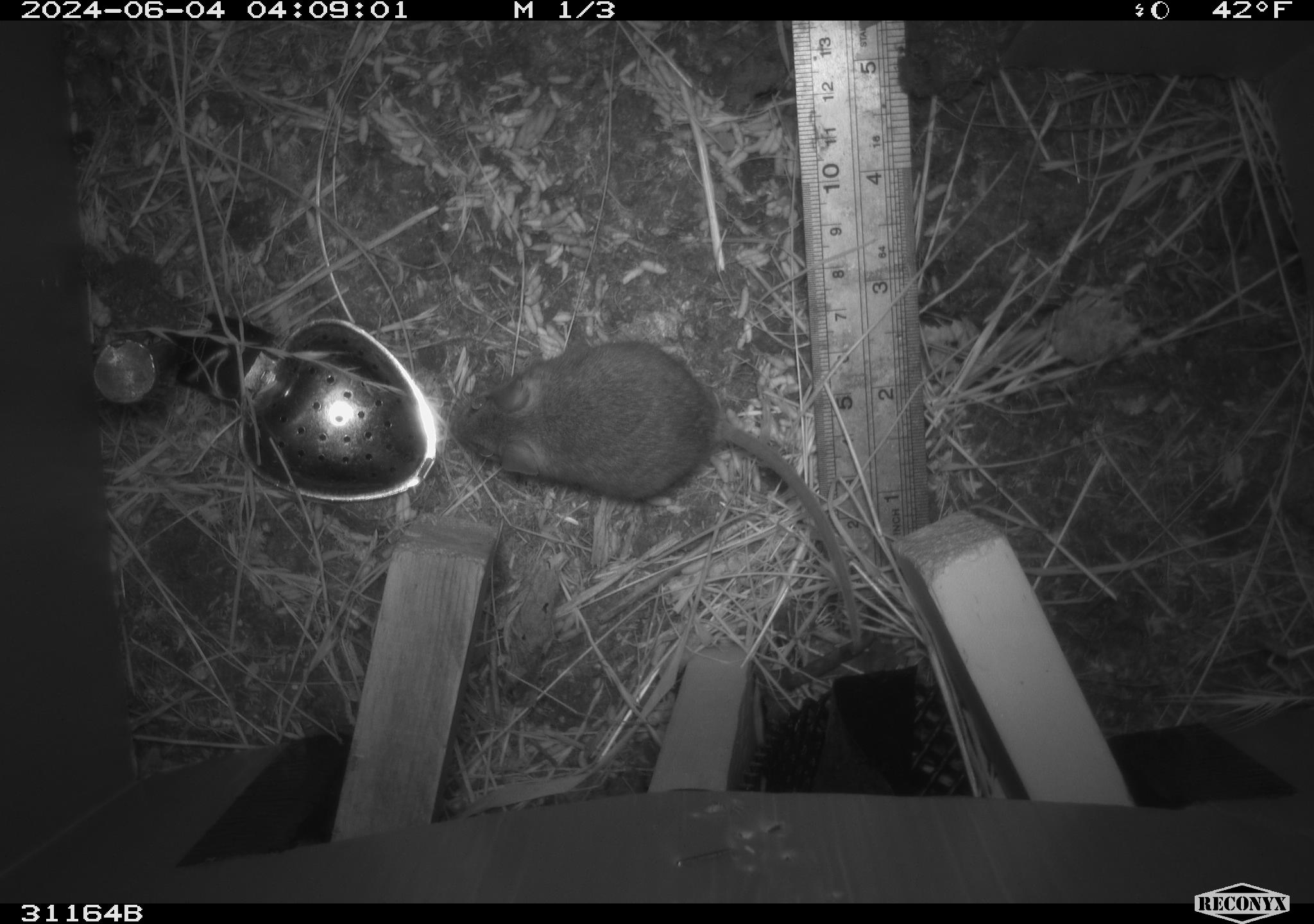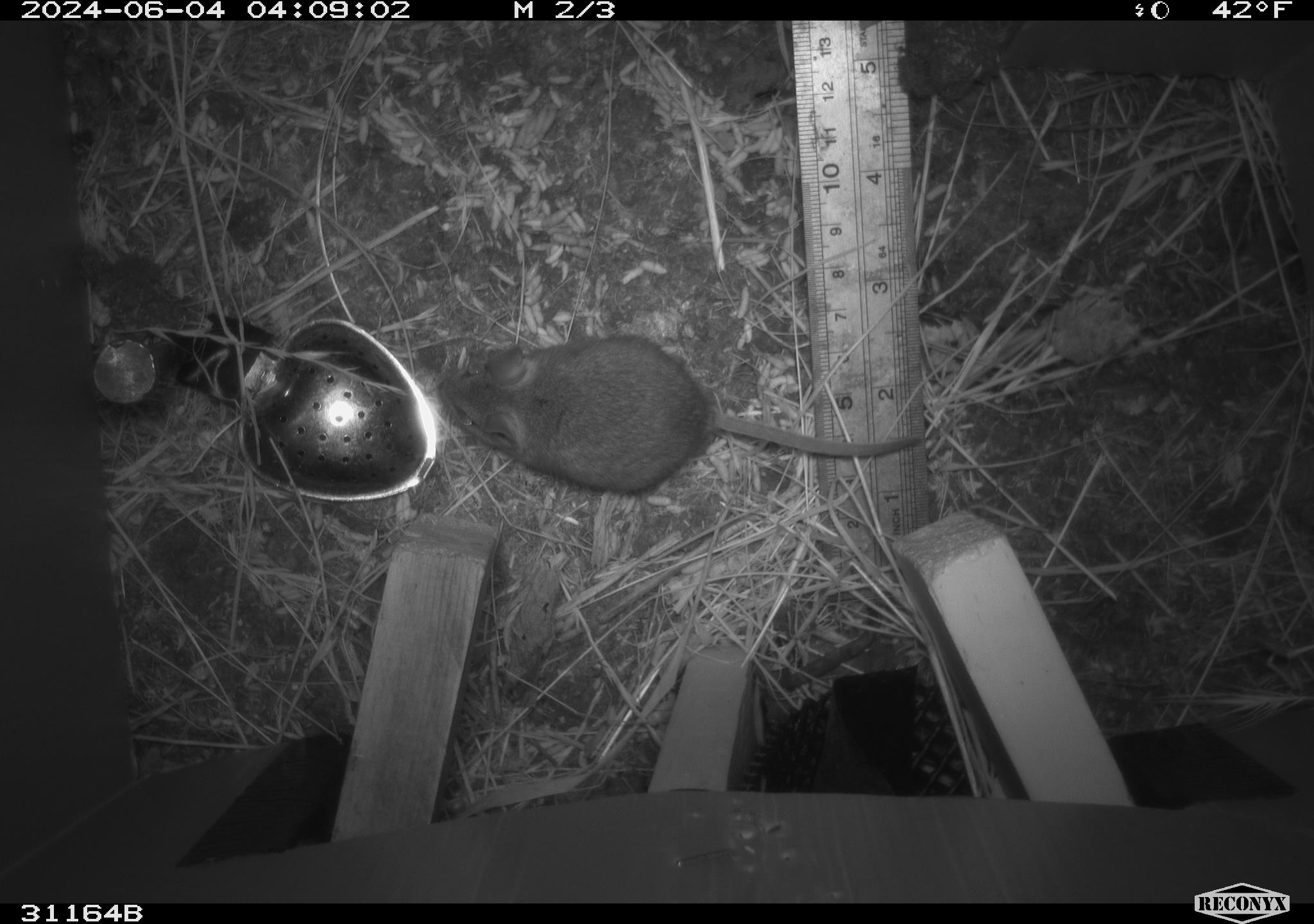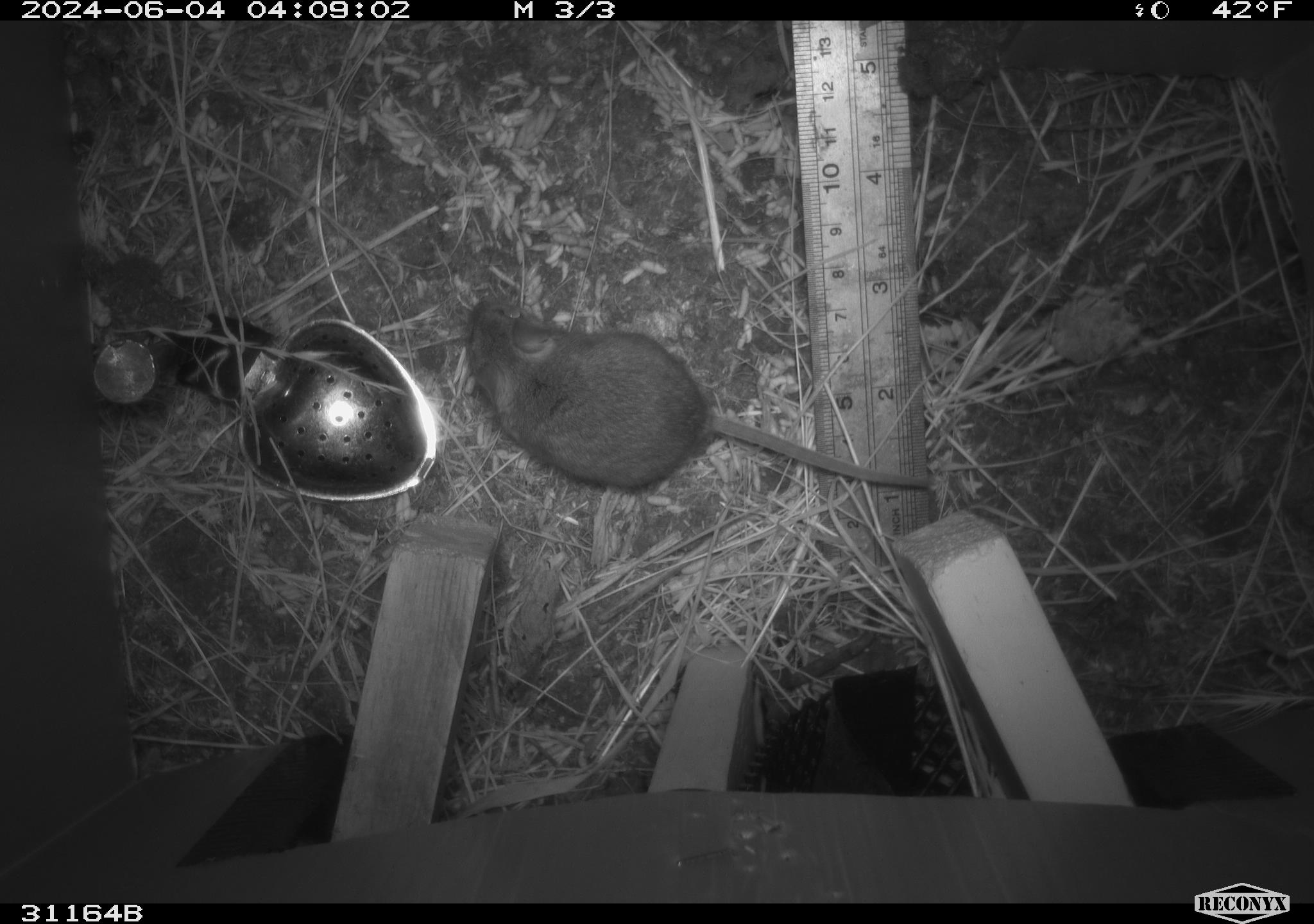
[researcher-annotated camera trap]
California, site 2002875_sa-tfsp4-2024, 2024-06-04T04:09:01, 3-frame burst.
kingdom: Animalia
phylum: Chordata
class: Mammalia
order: Rodentia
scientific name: Rodentia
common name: mouse species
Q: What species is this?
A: Mouse species (Rodentia).